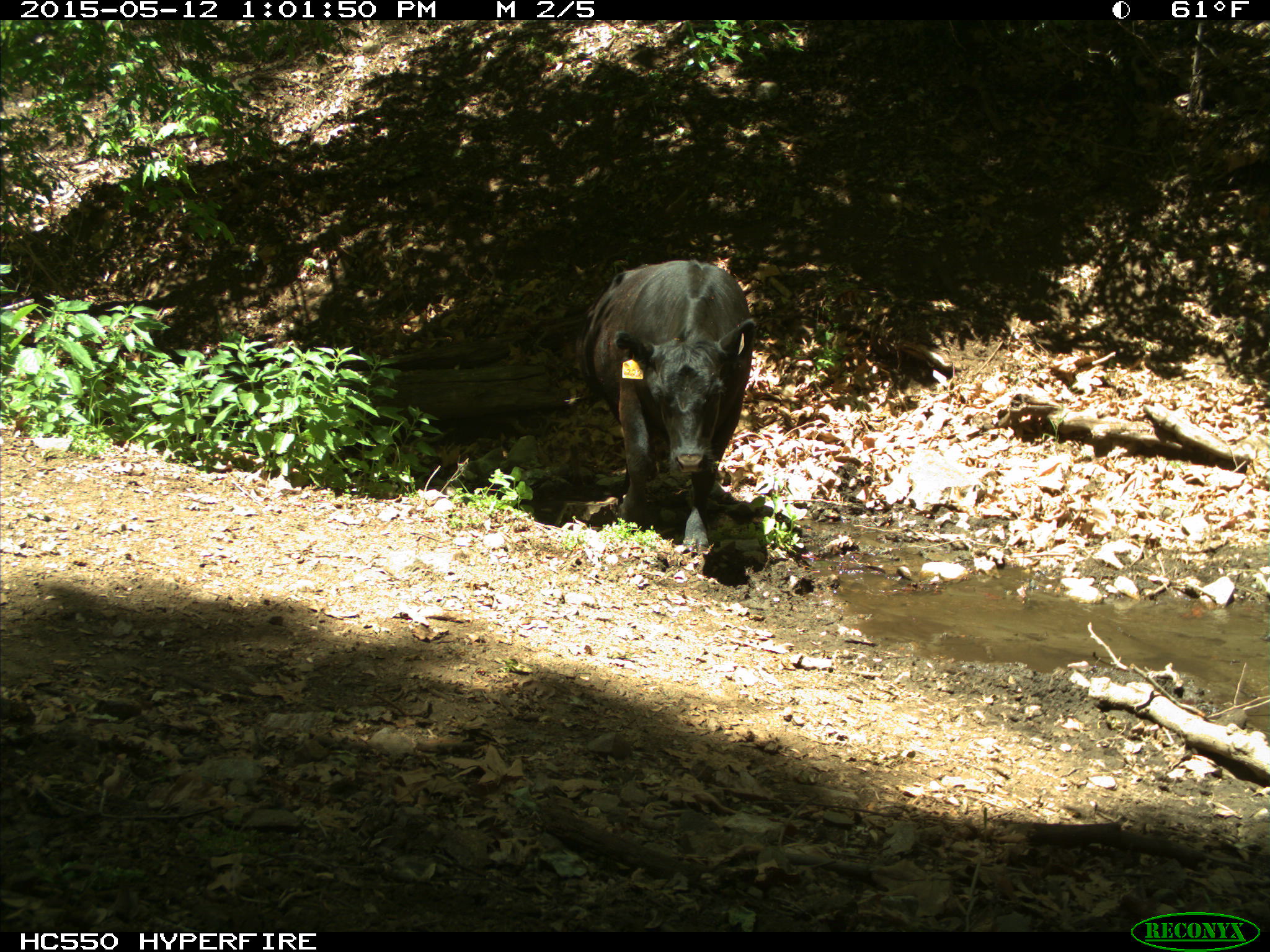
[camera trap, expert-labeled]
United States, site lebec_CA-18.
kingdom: Animalia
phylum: Chordata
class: Mammalia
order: Artiodactyla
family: Bovidae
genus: Bos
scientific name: Bos taurus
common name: domestic cow